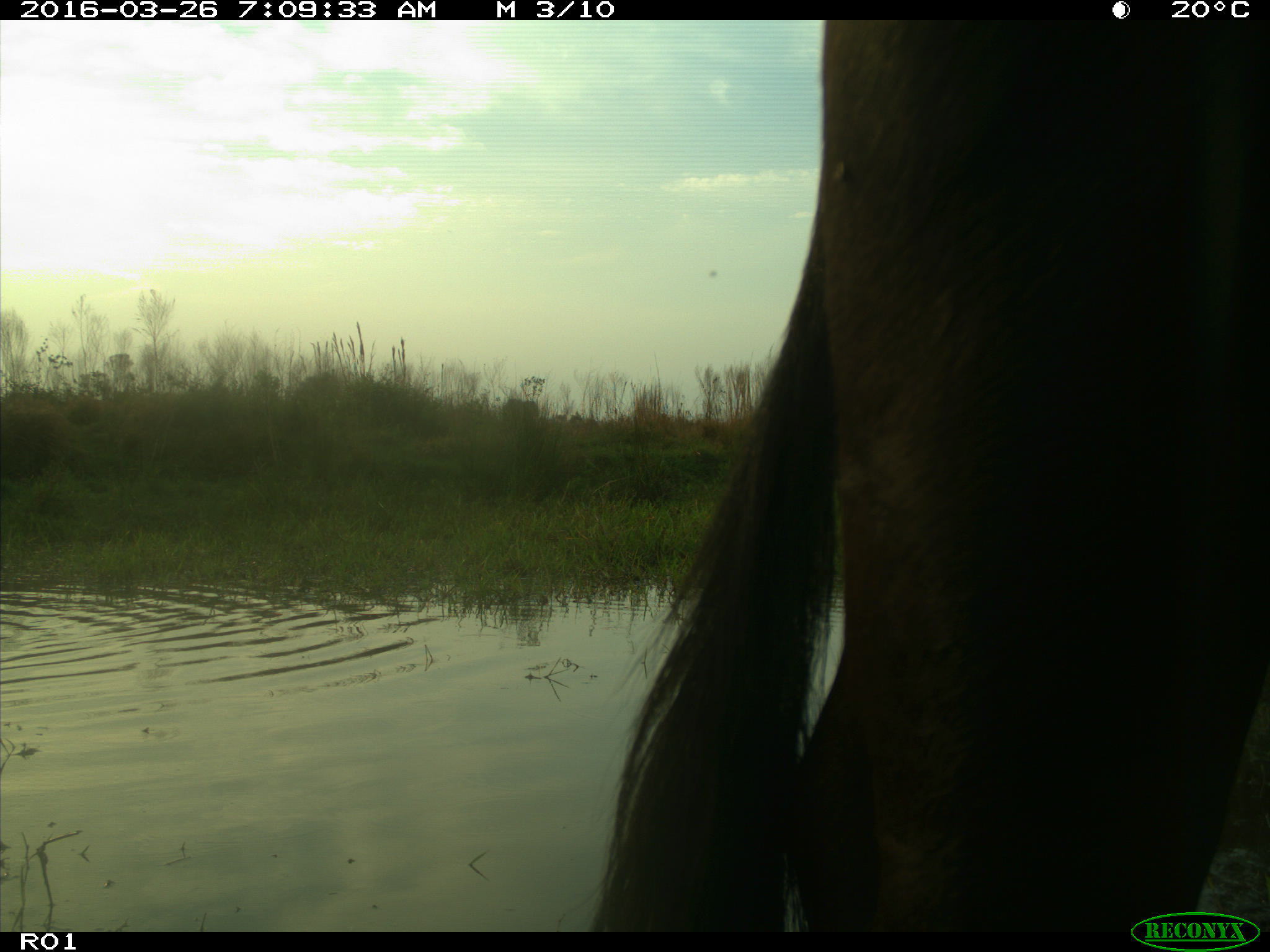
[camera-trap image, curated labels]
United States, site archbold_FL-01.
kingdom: Animalia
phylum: Chordata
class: Mammalia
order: Artiodactyla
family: Bovidae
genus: Bos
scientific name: Bos taurus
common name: domestic cow